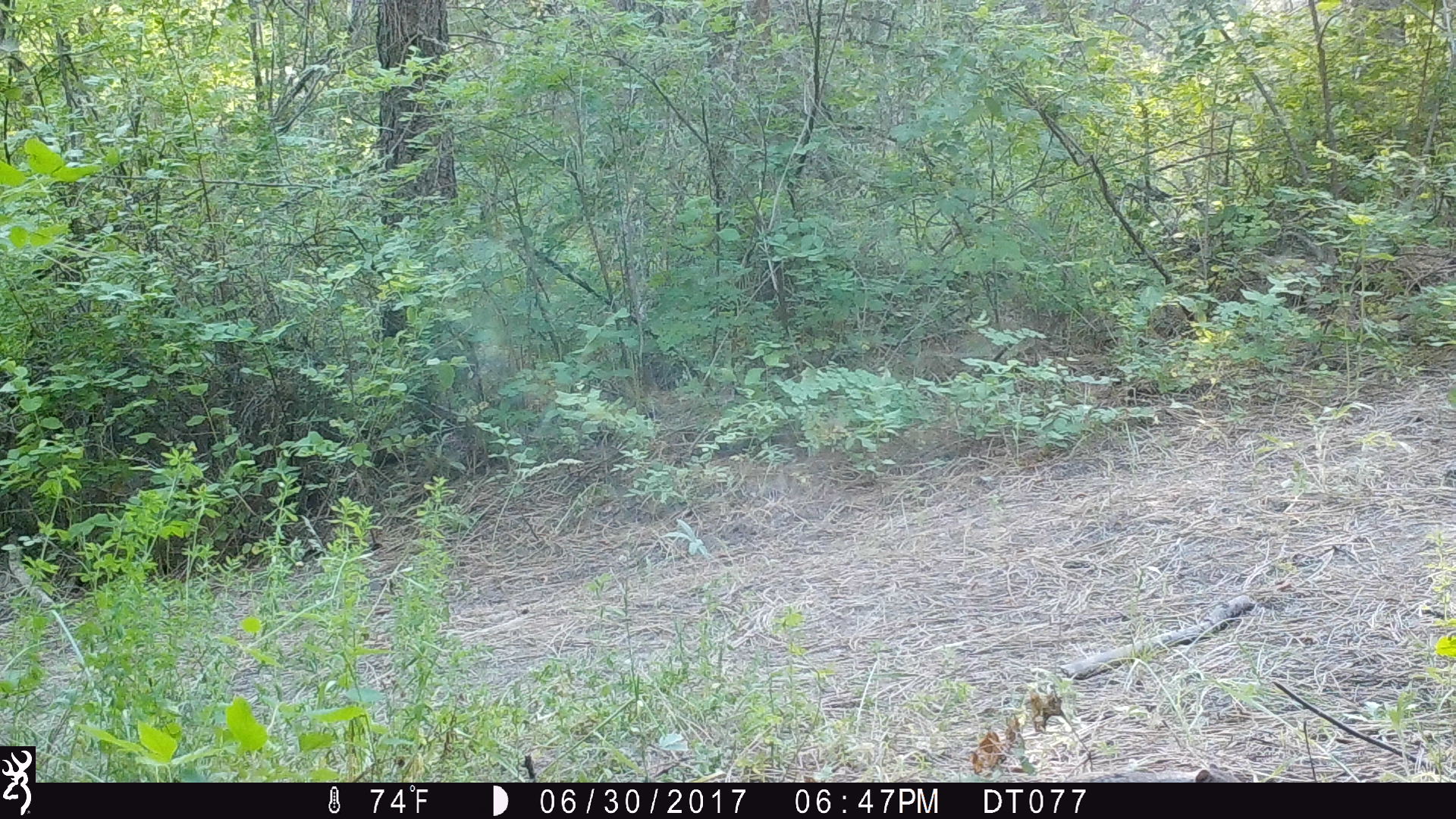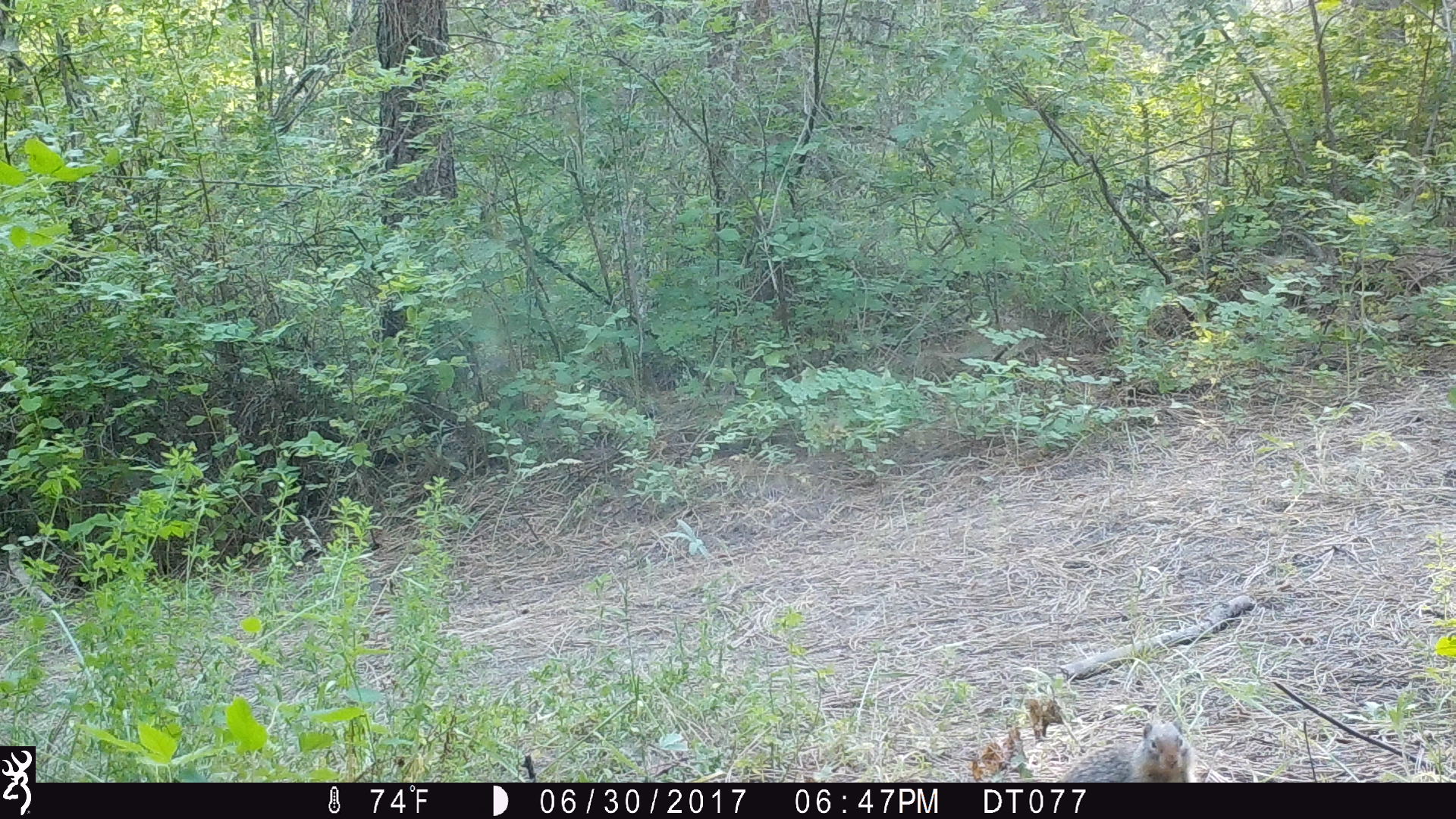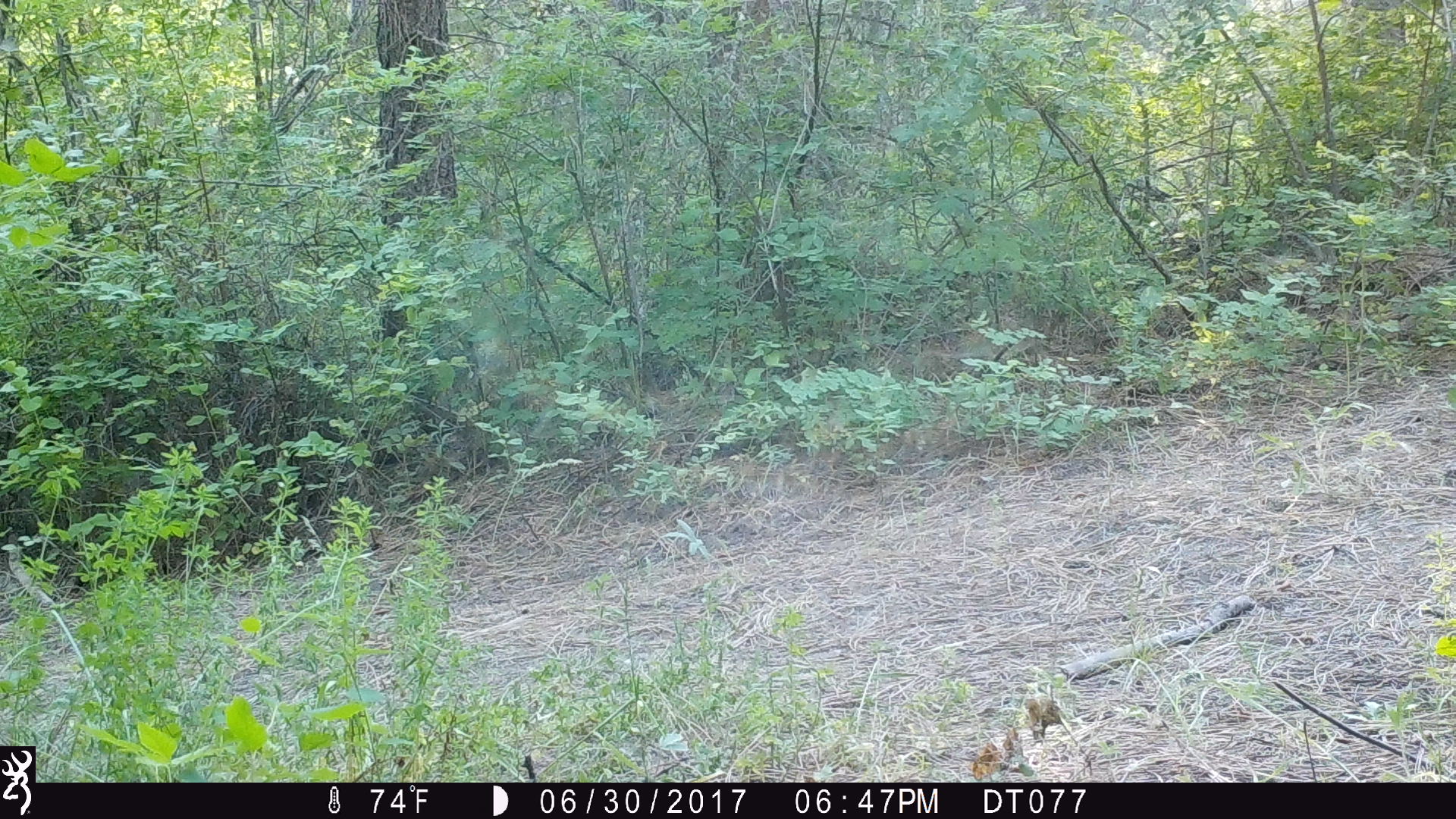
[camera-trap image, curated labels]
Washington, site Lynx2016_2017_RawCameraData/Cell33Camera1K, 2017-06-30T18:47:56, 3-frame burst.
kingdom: Animalia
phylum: Chordata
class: Mammalia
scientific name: Mammalia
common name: small mammal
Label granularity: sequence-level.